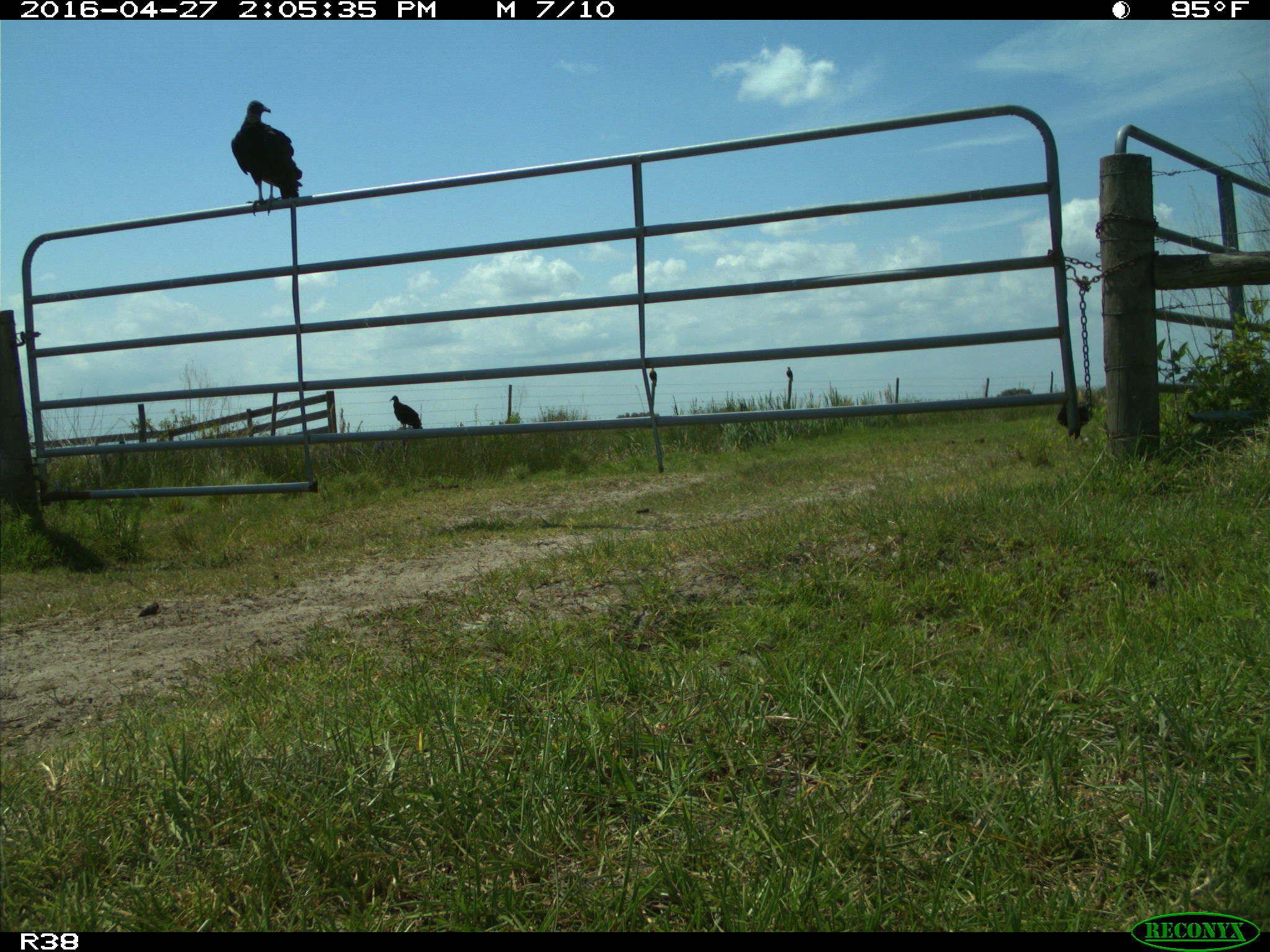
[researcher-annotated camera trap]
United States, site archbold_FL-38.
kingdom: Animalia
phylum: Chordata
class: Aves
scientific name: Aves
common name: birds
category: unidentified bird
Unidentified bird (birds) (Aves).